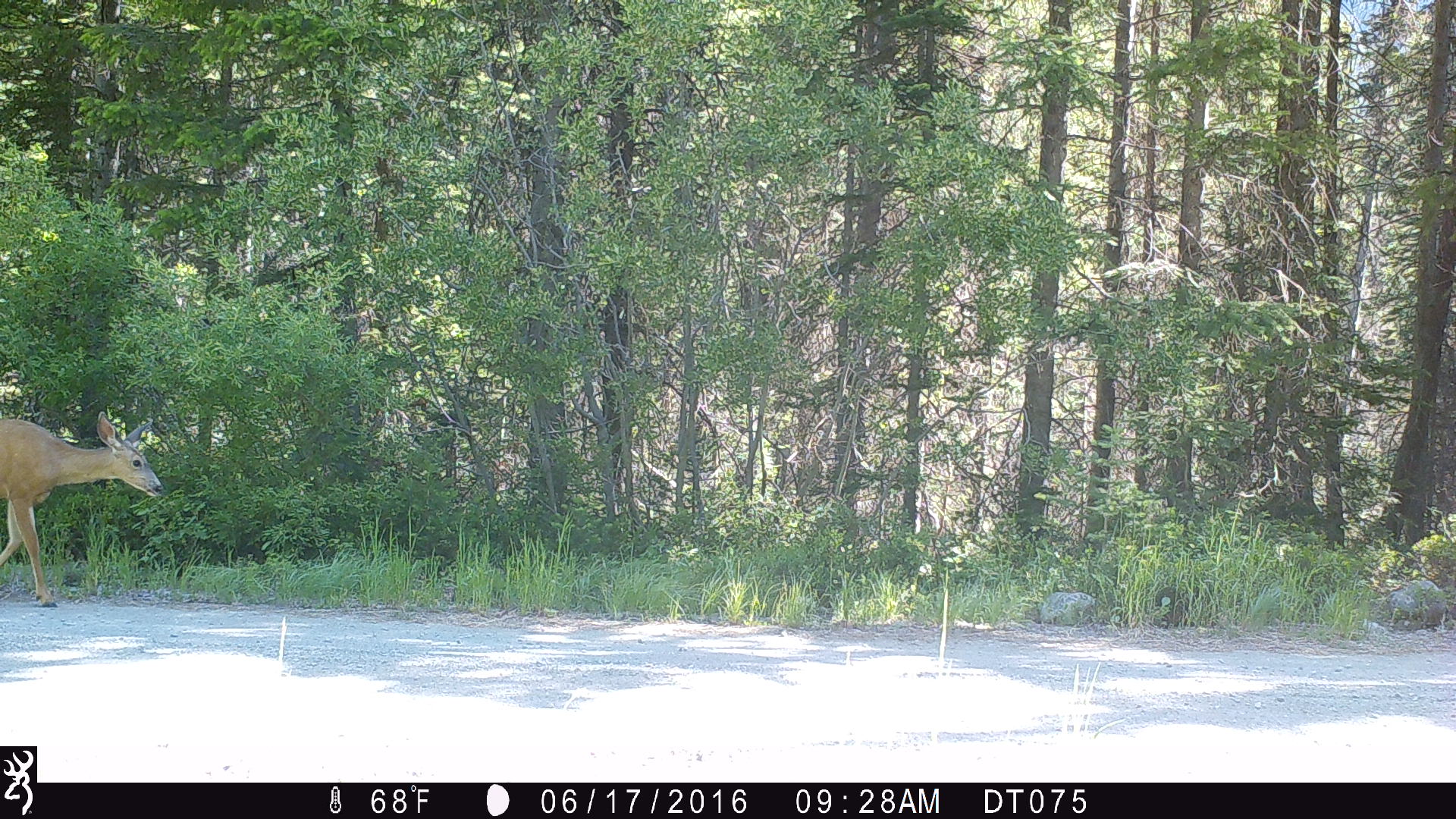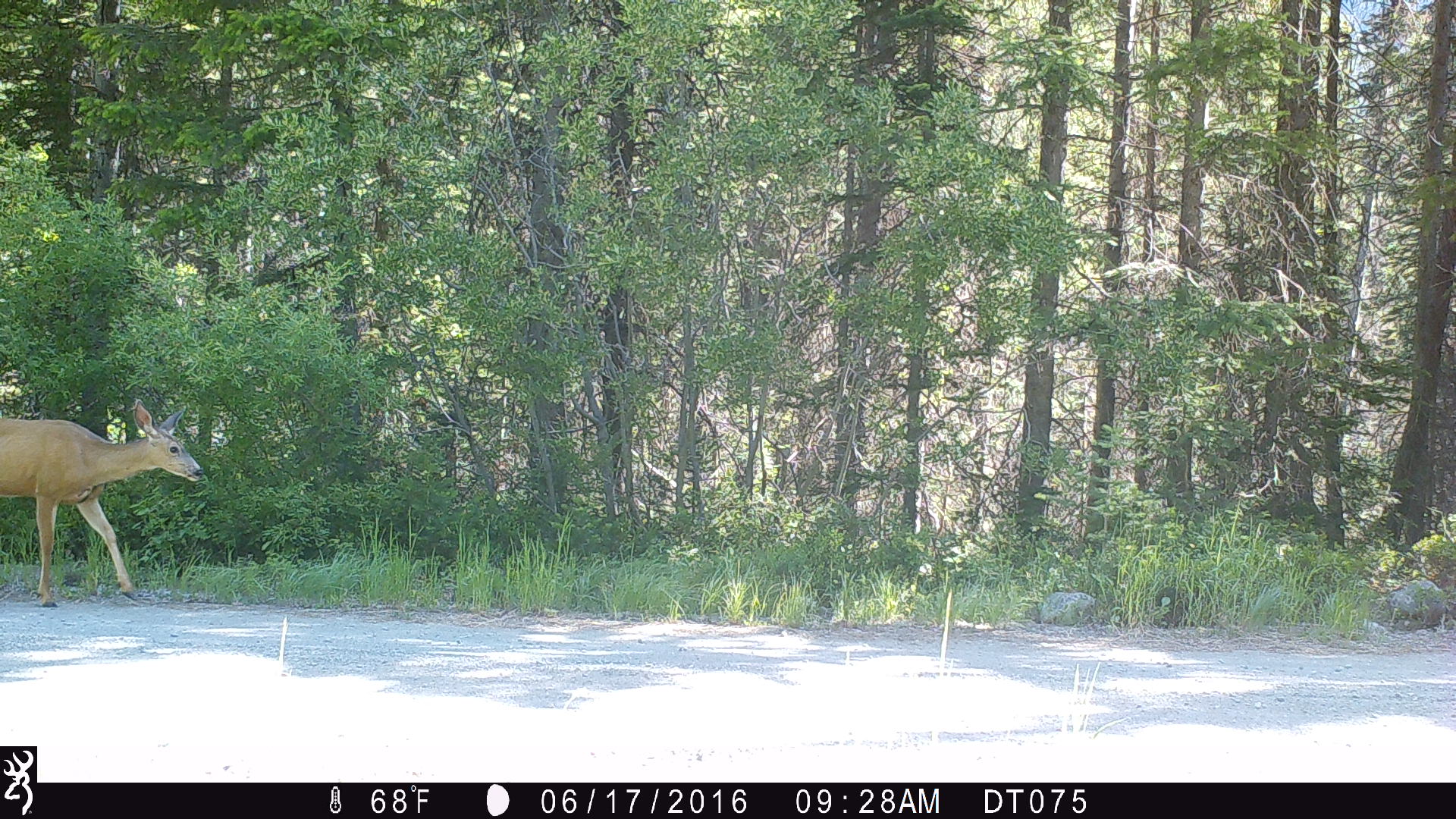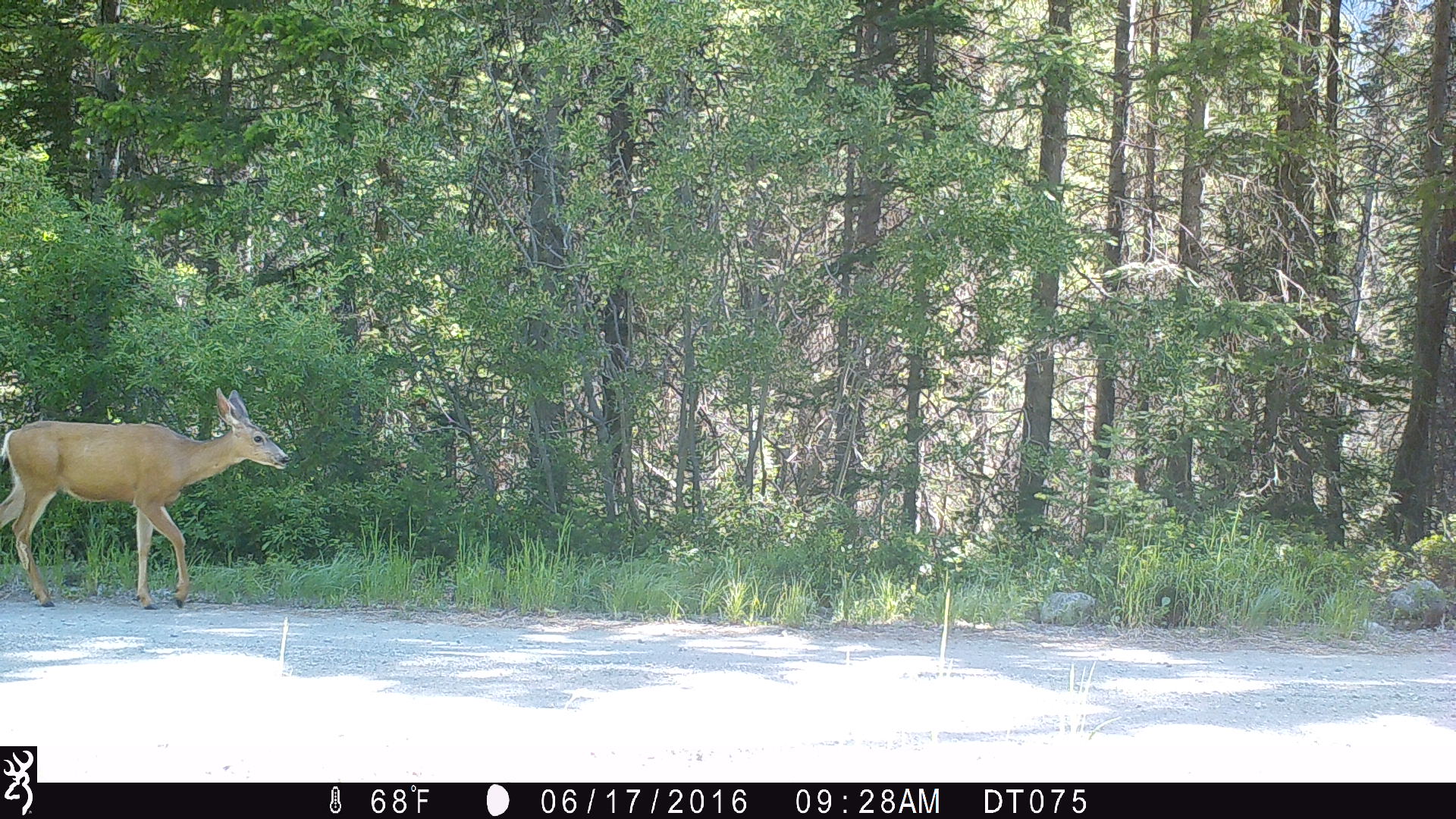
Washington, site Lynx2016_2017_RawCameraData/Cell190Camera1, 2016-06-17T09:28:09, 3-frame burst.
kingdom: Animalia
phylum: Chordata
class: Mammalia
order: Artiodactyla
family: Cervidae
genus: Odocoileus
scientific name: Odocoileus hemionus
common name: mule deer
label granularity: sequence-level